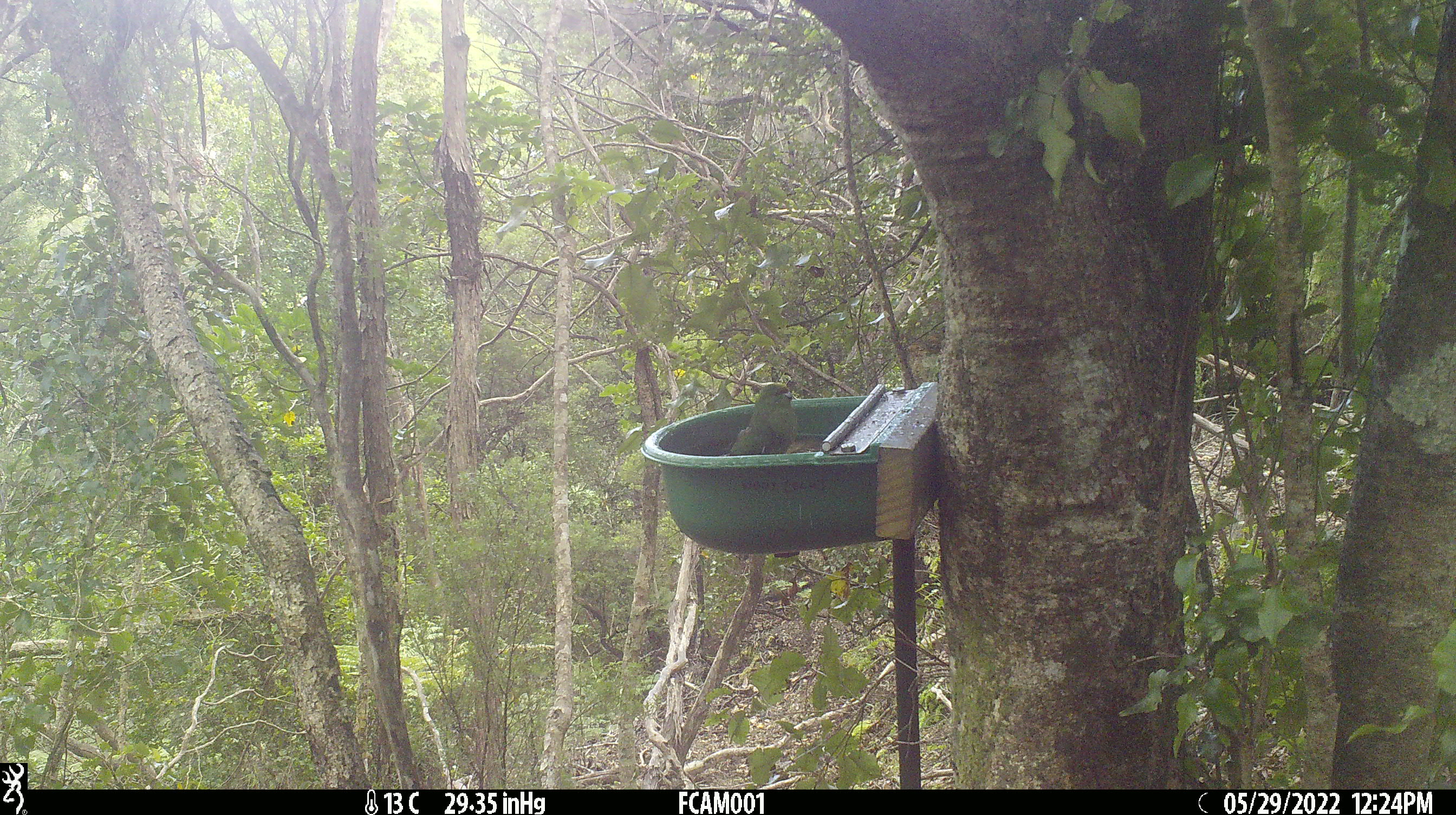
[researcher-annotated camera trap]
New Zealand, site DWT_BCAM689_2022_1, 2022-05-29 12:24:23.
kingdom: Animalia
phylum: Chordata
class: Aves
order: Psittaciformes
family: Psittaculidae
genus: Cyanoramphus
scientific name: Cyanoramphus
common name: parakeet